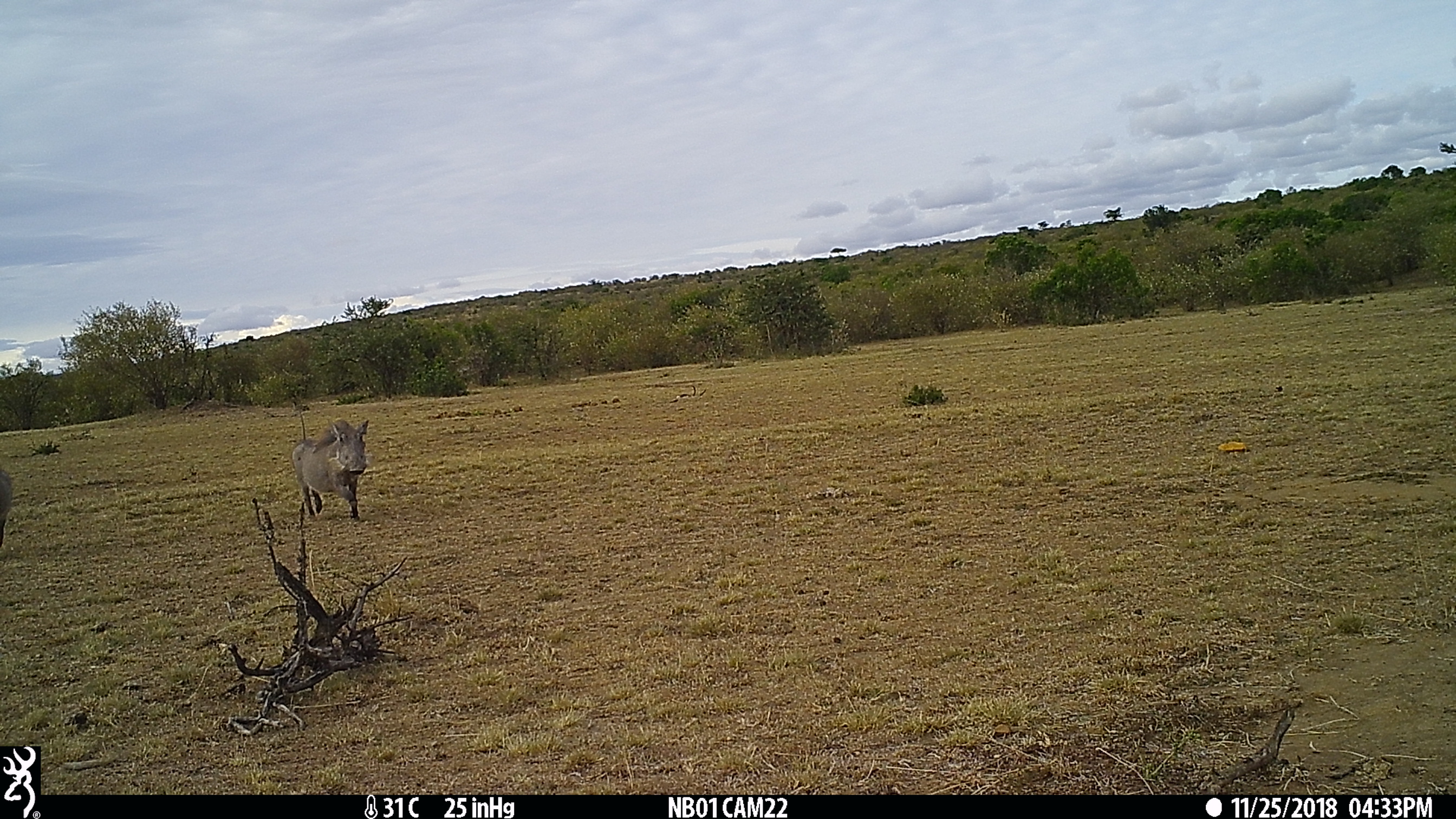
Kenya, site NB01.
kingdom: Animalia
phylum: Chordata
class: Mammalia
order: Artiodactyla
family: Suidae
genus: Phacochoerus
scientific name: Phacochoerus africanus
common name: common warthog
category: warthog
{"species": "warthog (common warthog) (Phacochoerus africanus)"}